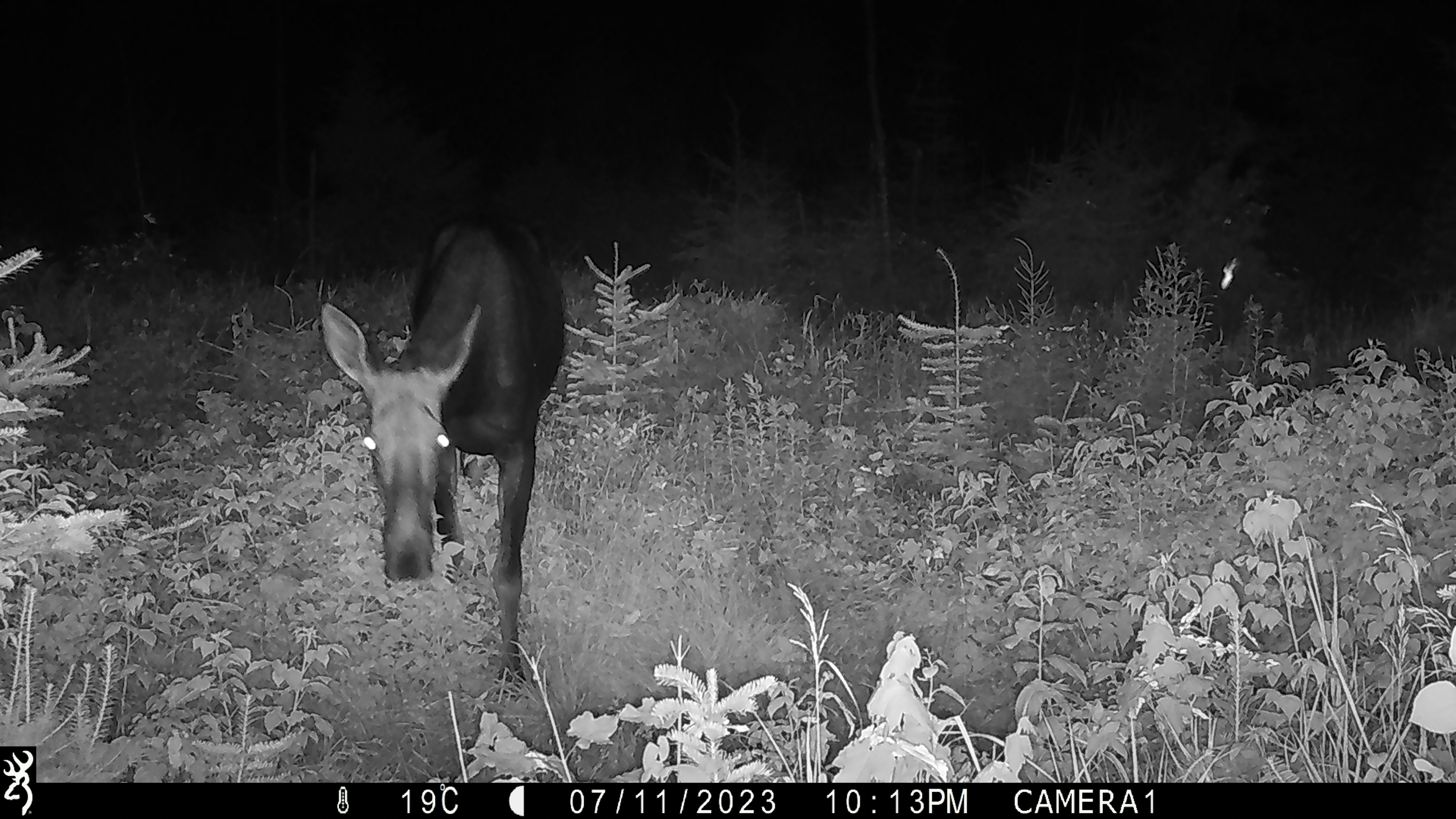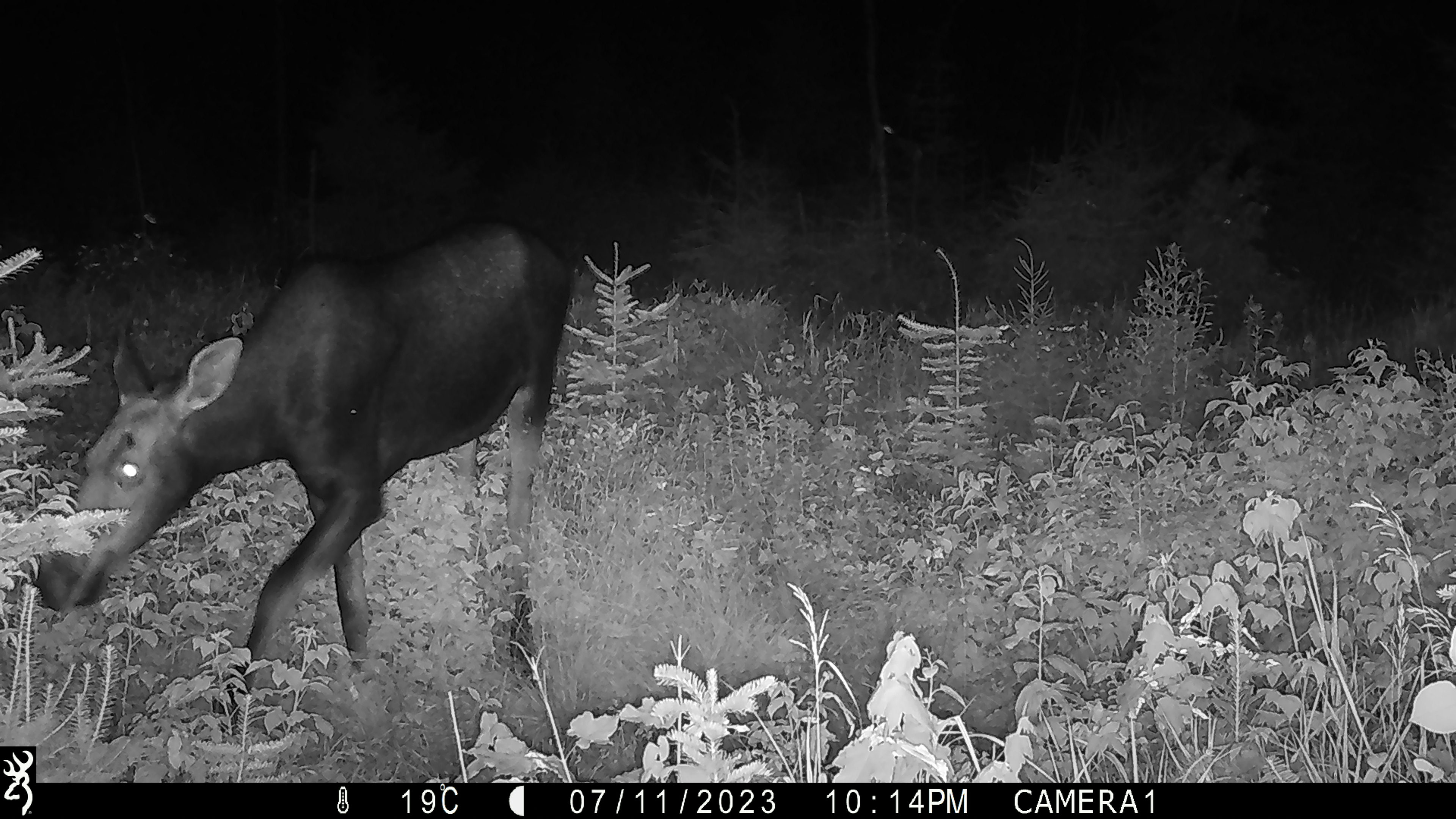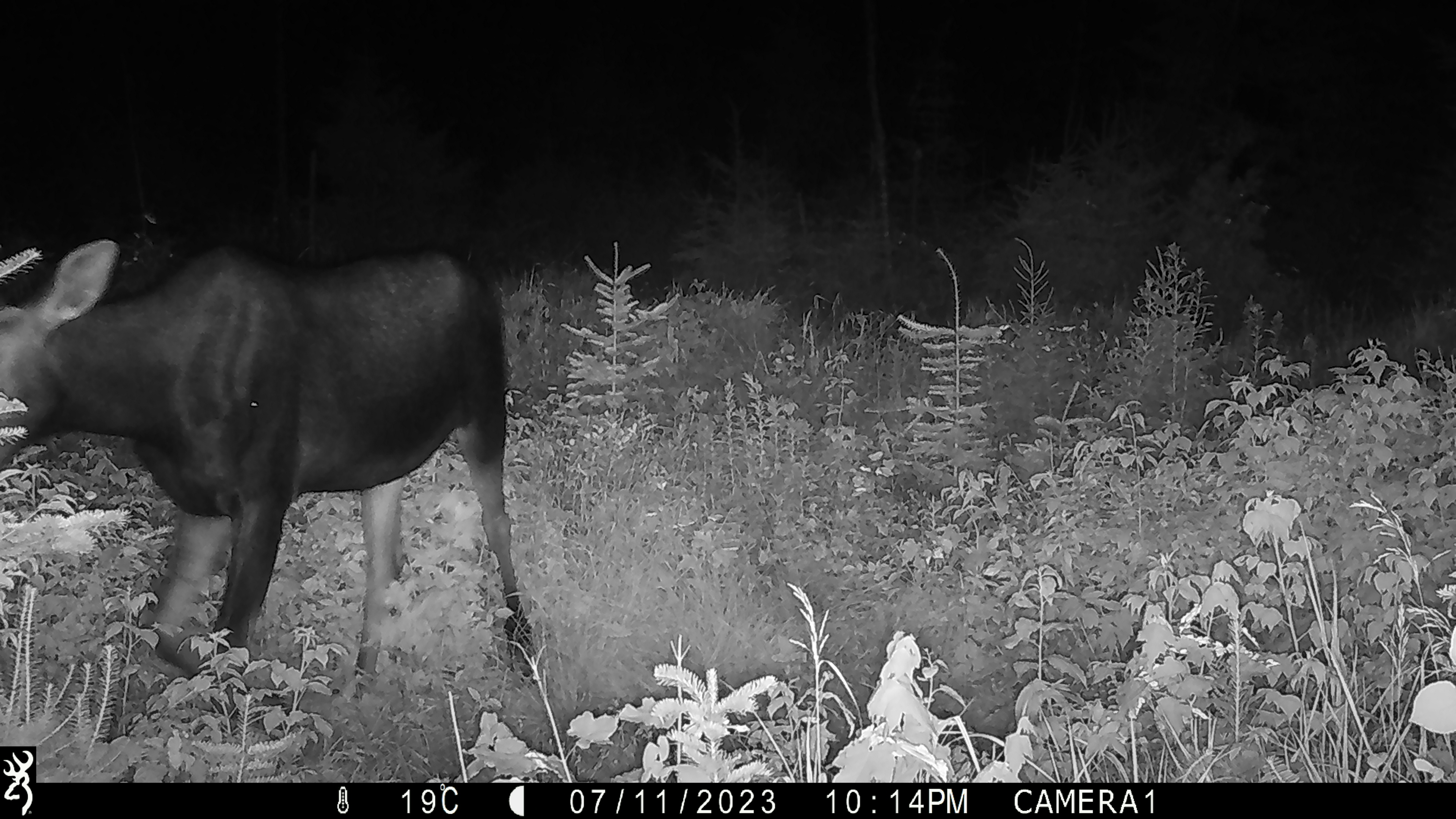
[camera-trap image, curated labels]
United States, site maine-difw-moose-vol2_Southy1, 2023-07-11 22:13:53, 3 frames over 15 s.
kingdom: Animalia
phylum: Chordata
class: Mammalia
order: Artiodactyla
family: Cervidae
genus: Alces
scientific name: Alces alces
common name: moose